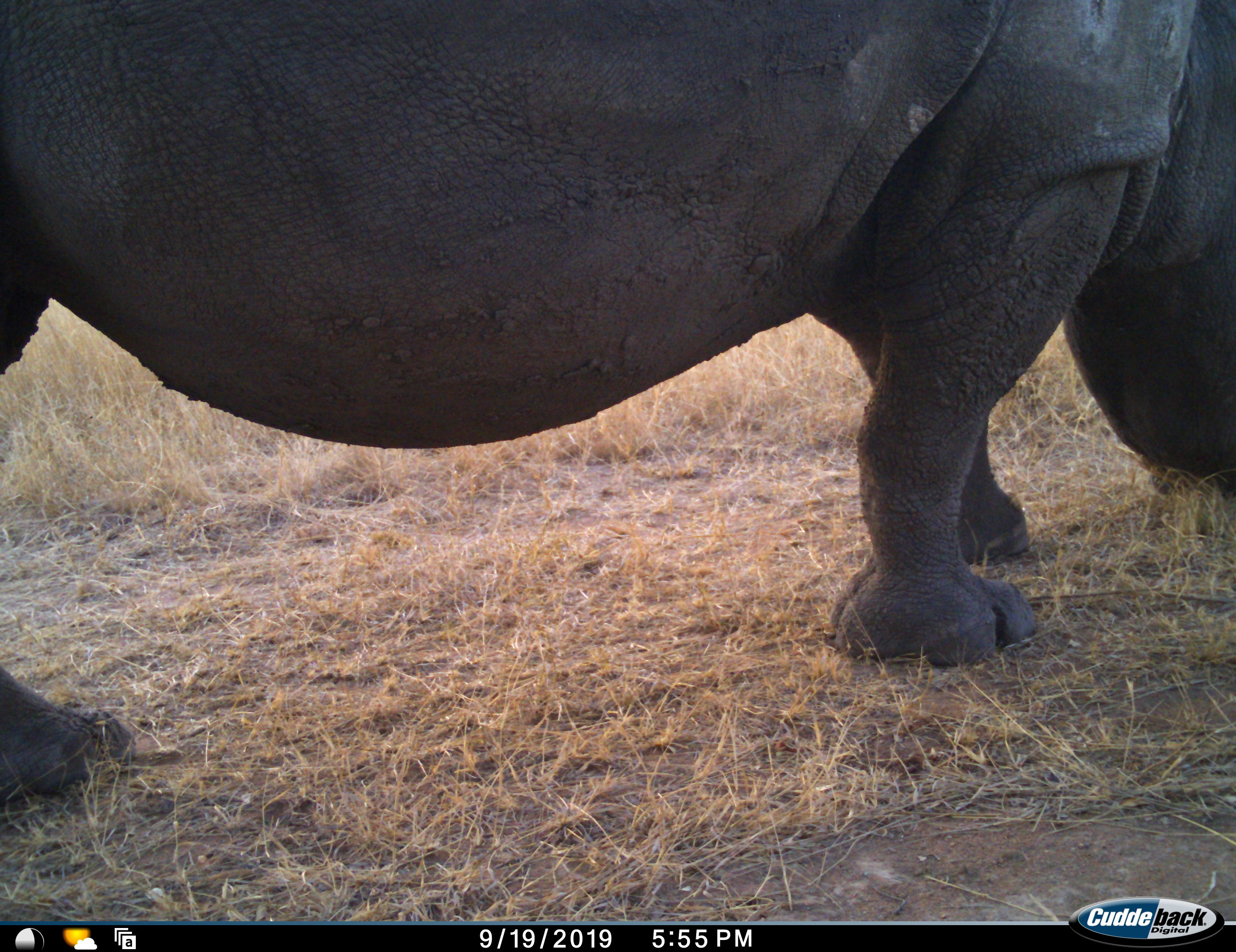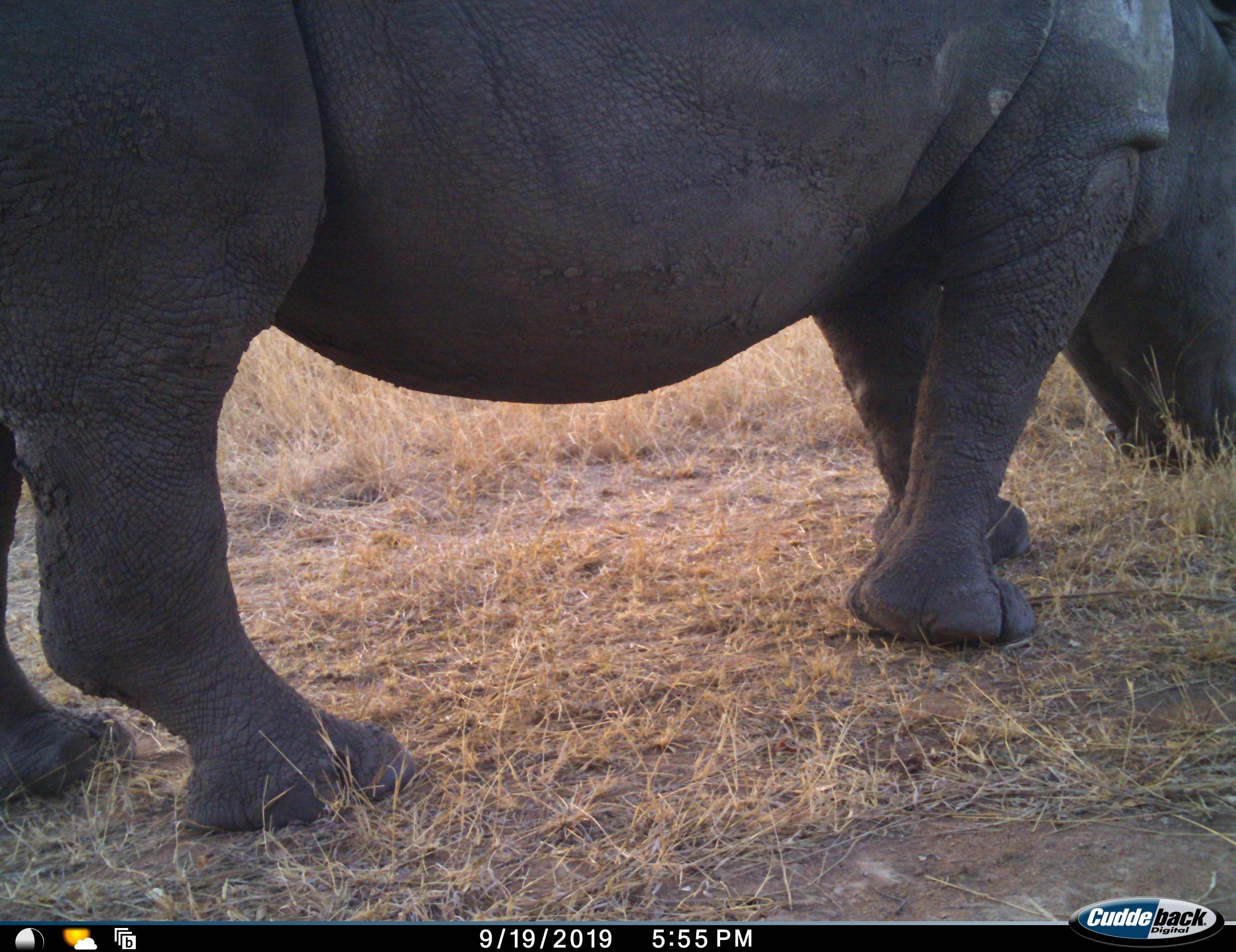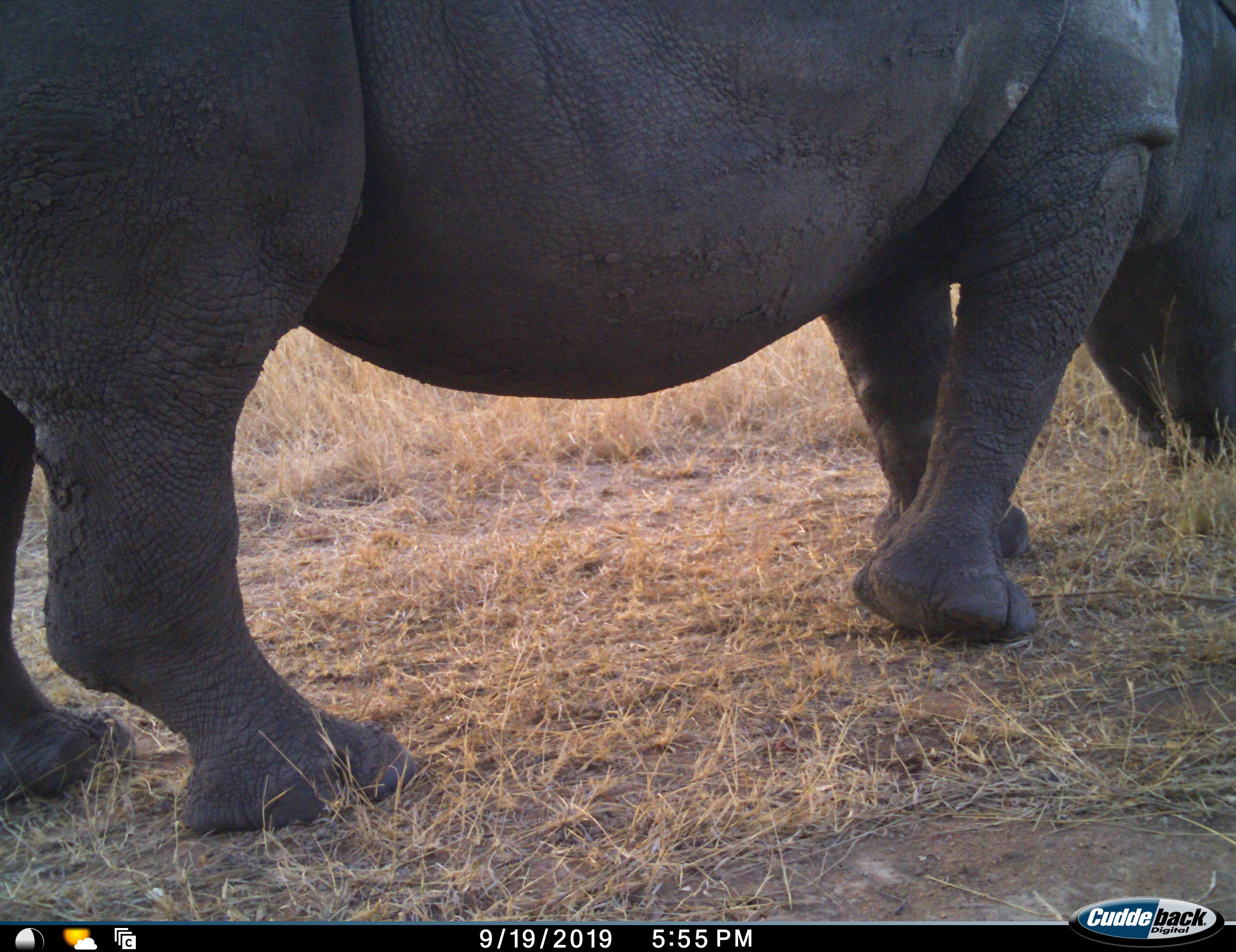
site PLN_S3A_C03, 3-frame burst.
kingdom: Animalia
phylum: Chordata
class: Mammalia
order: Perissodactyla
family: Rhinocerotidae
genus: Diceros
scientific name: Diceros bicornis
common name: black rhinoceros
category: rhinocerosblack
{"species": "rhinocerosblack (black rhinoceros) (Diceros bicornis)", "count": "1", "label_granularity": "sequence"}